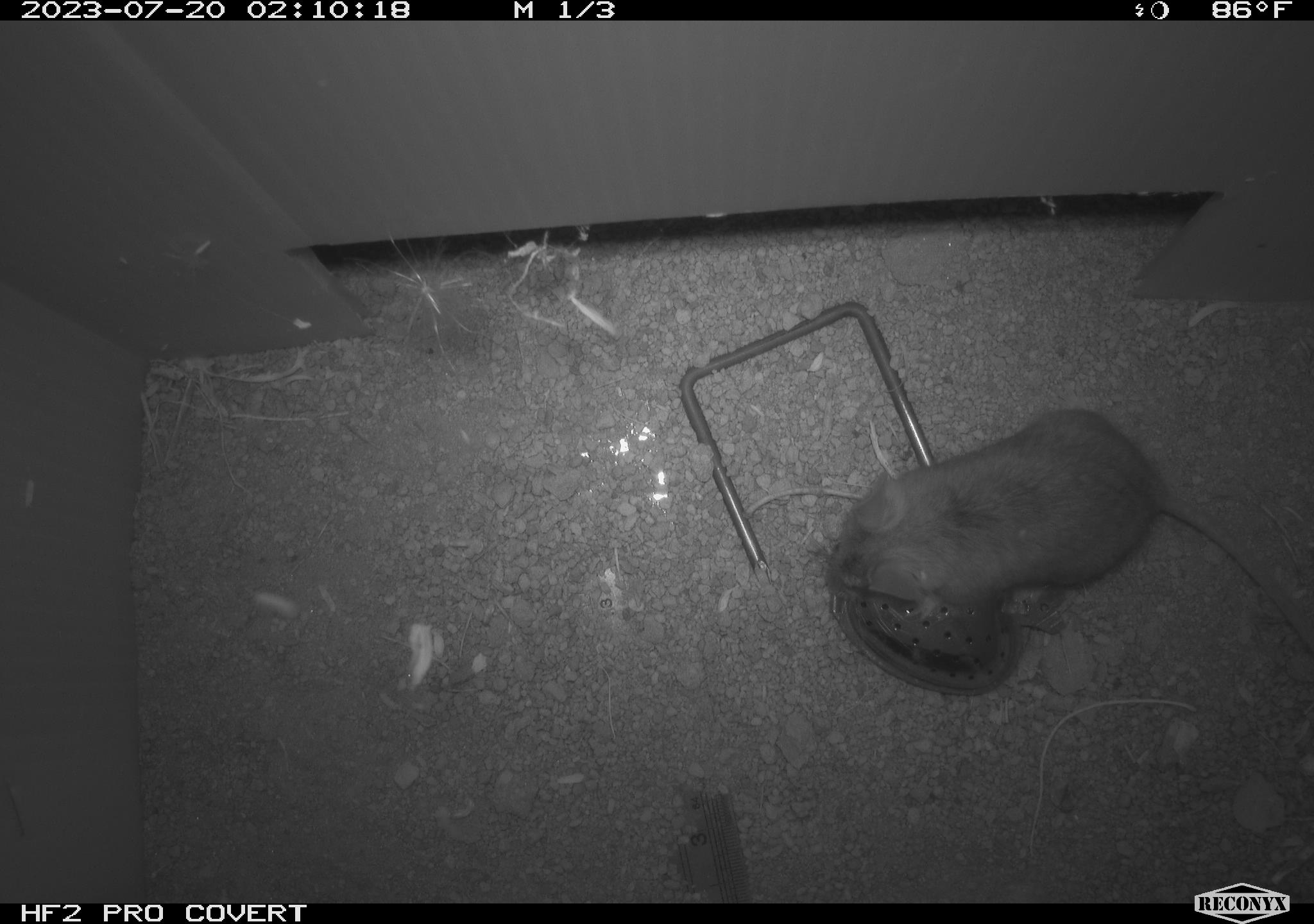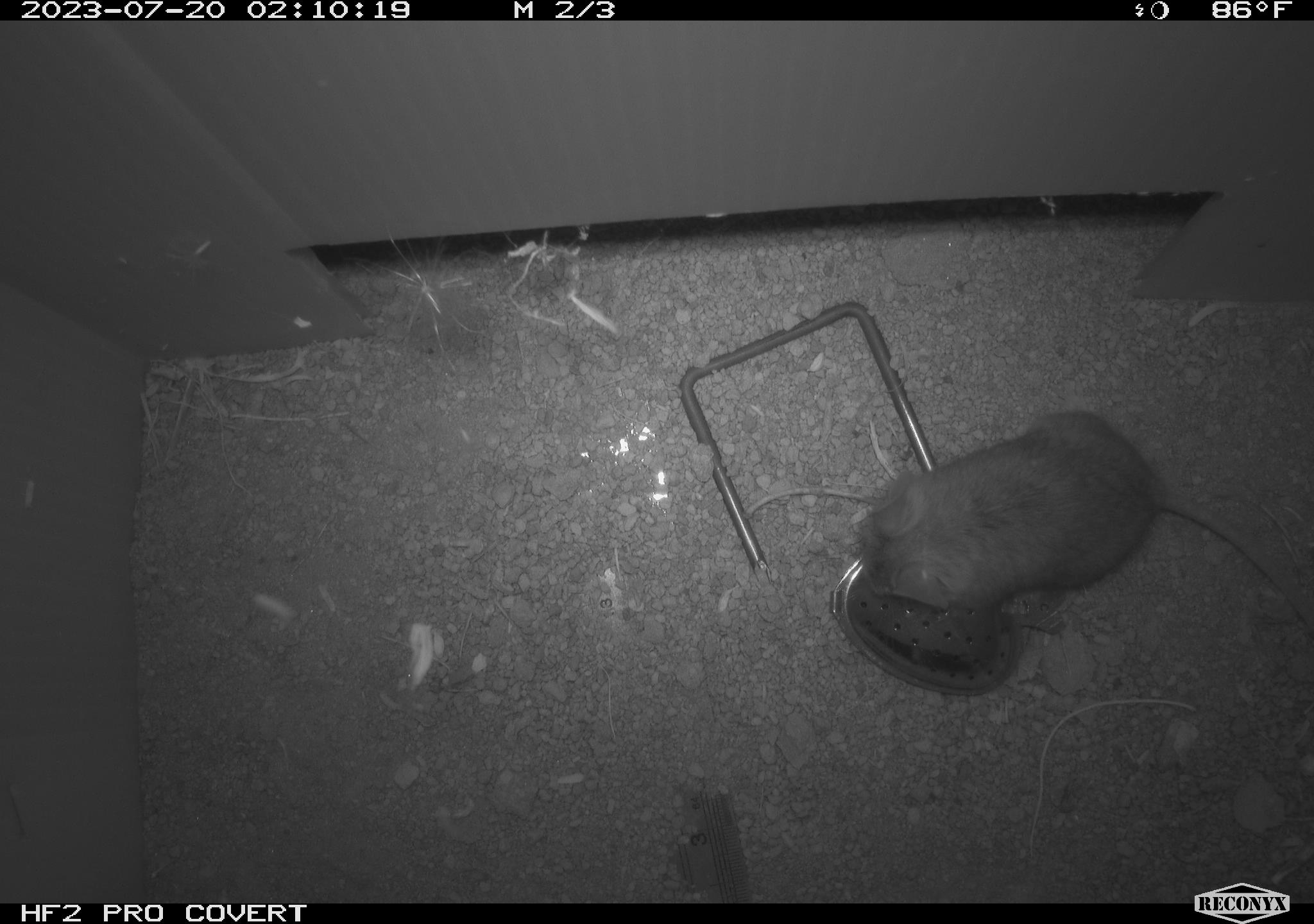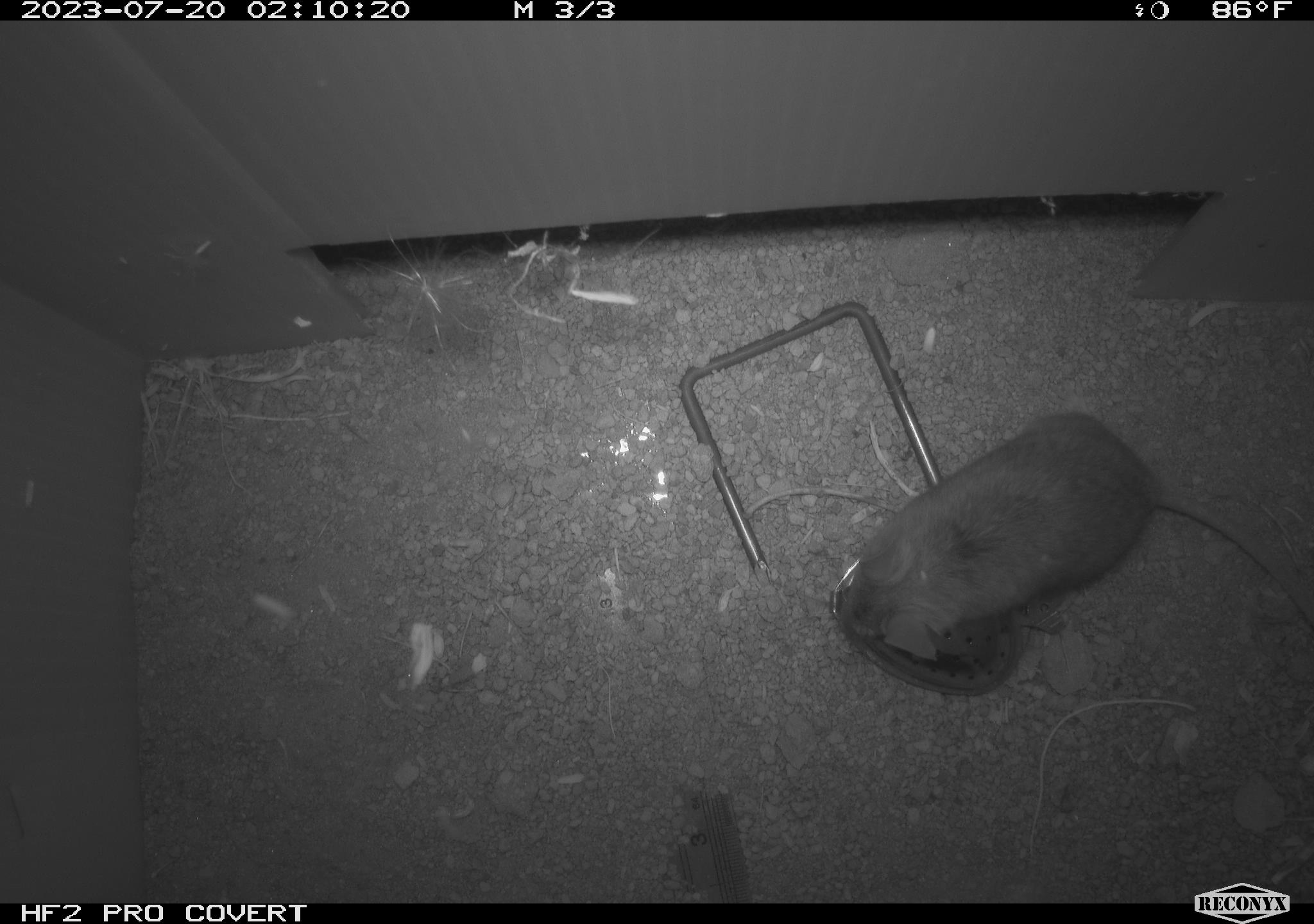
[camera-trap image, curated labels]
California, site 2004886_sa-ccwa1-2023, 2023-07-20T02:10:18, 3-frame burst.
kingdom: Animalia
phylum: Chordata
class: Mammalia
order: Rodentia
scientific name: Rodentia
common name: mouse species